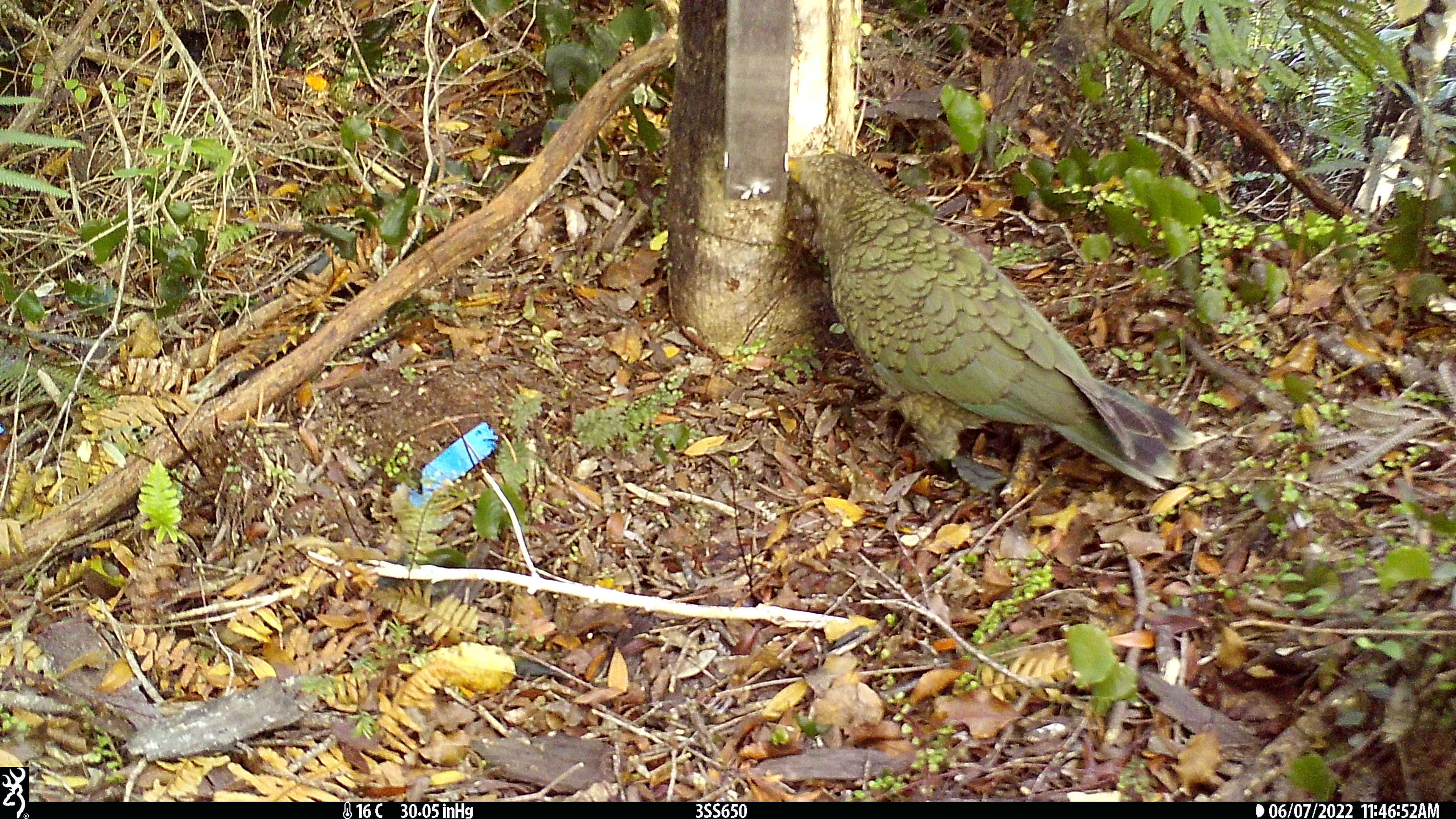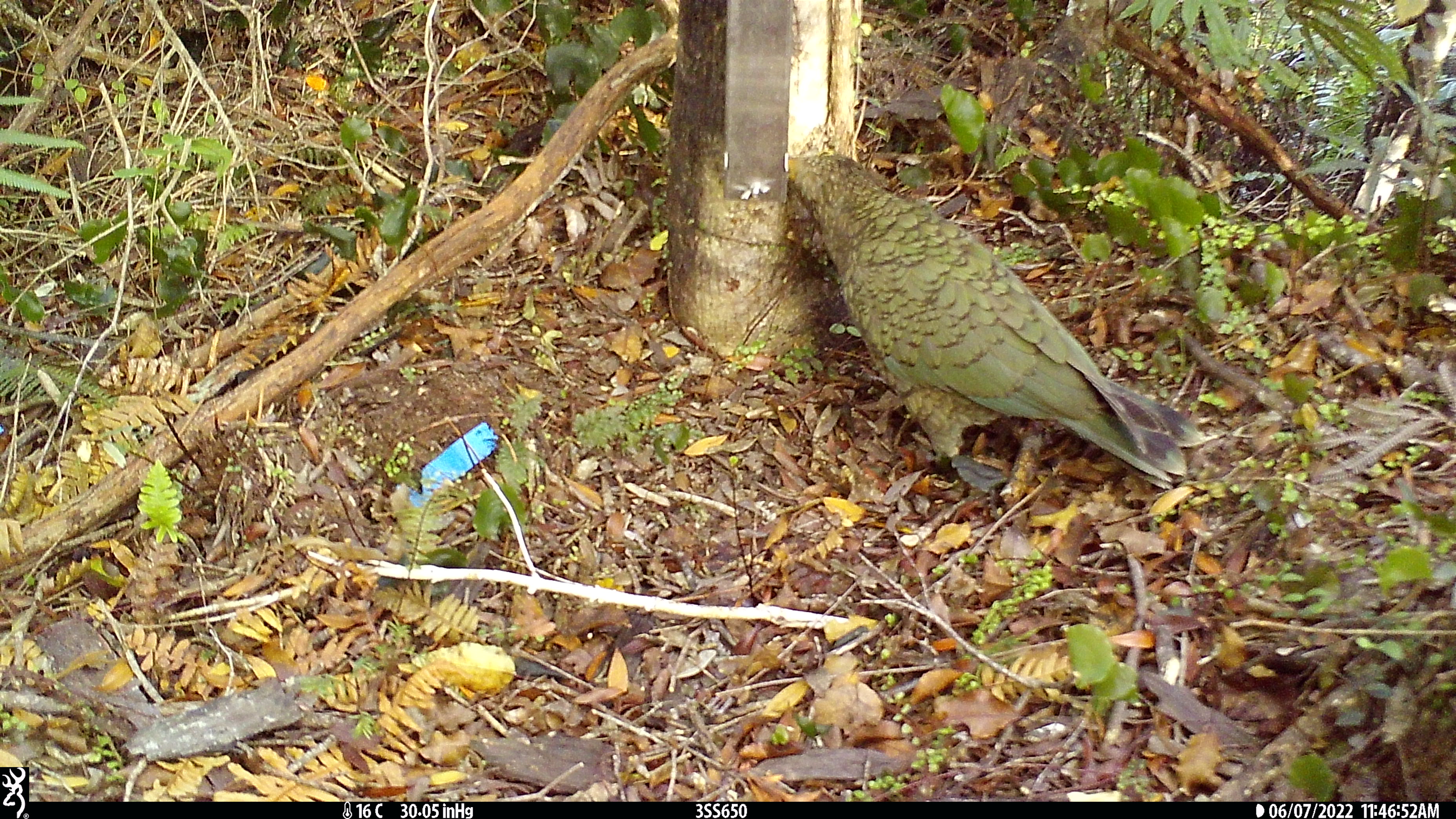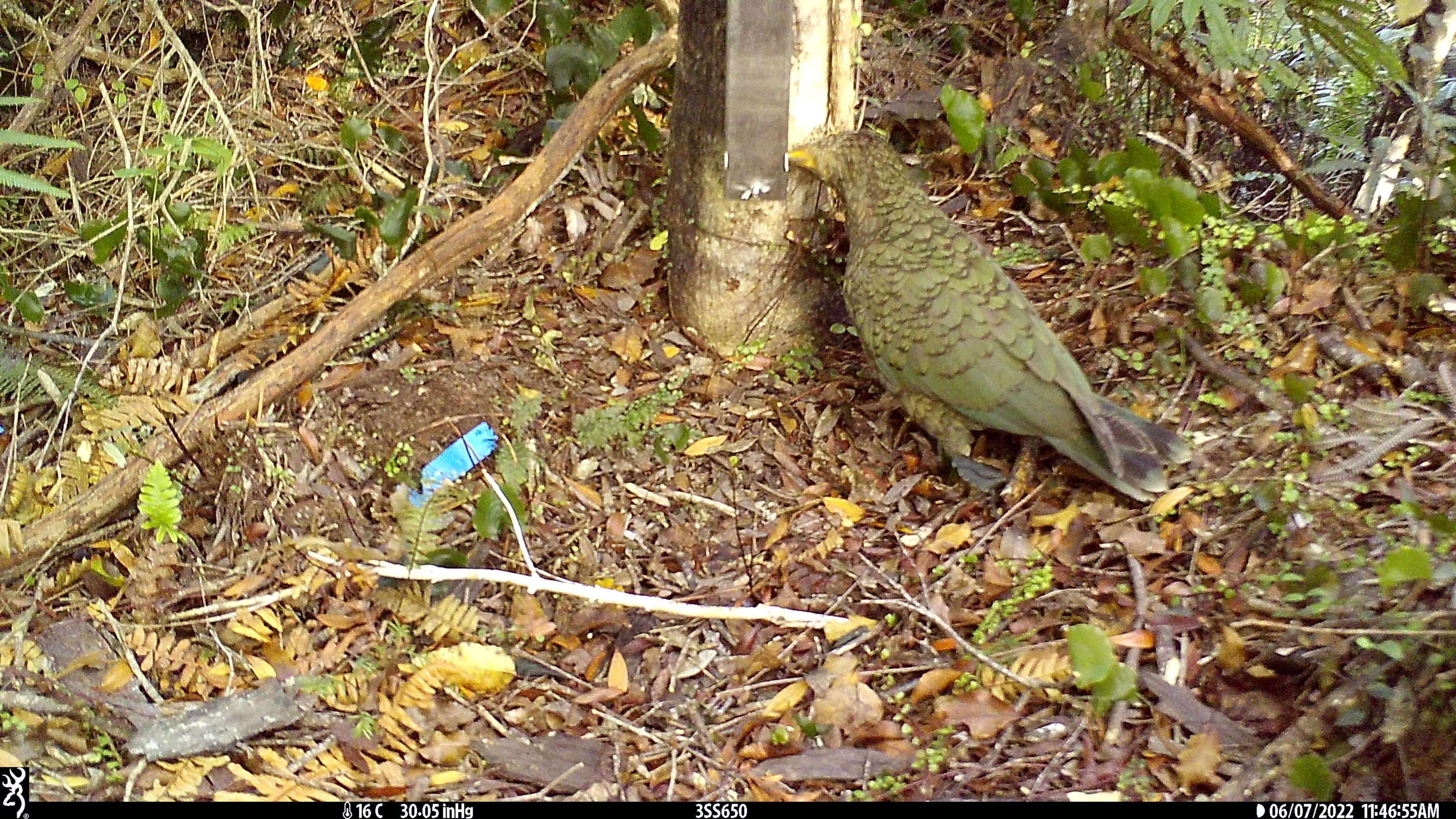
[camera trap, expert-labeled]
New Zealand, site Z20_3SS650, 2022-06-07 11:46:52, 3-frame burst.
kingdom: Animalia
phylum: Chordata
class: Aves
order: Psittaciformes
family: Strigopidae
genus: Nestor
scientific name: Nestor notabilis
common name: kea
Kea (Nestor notabilis).